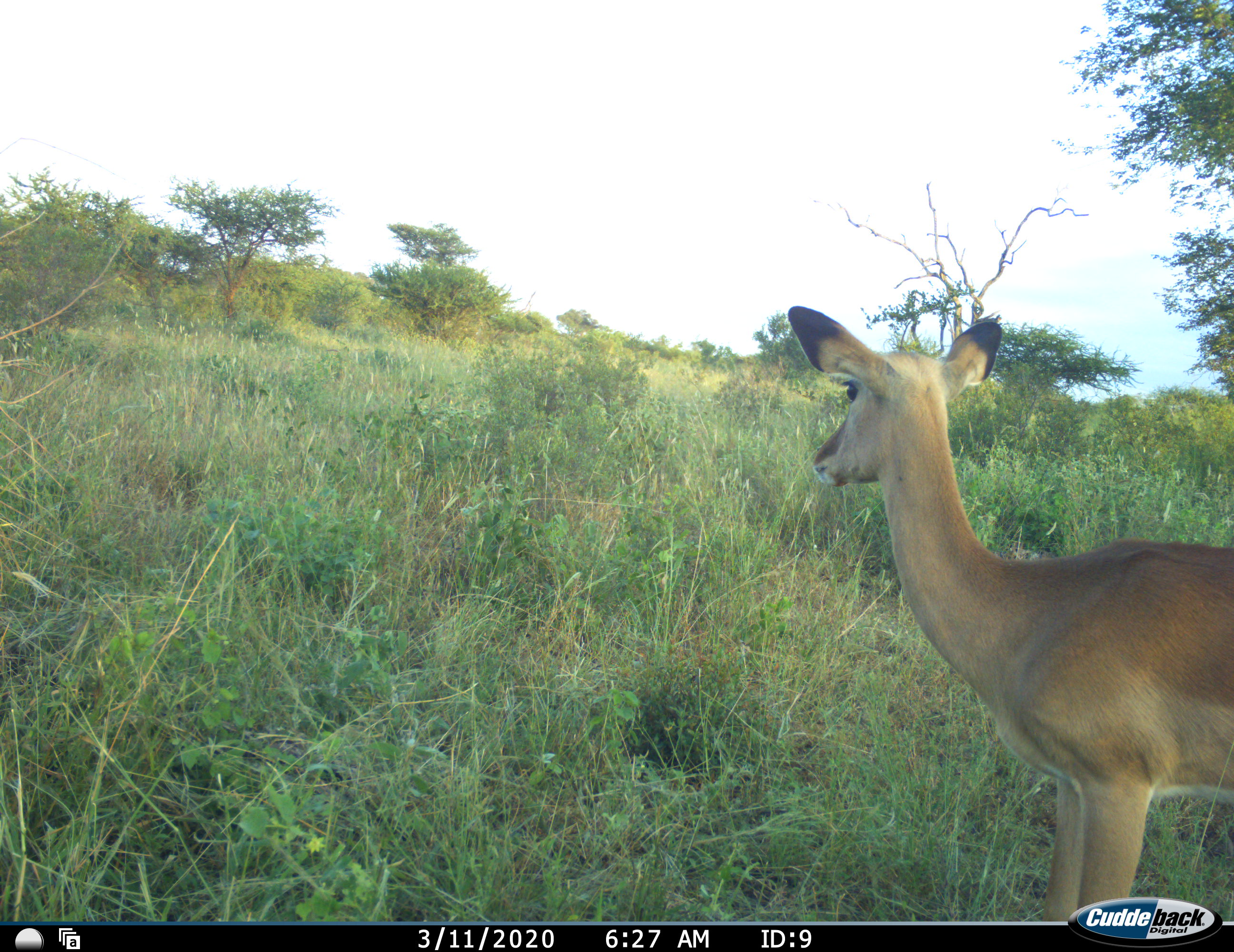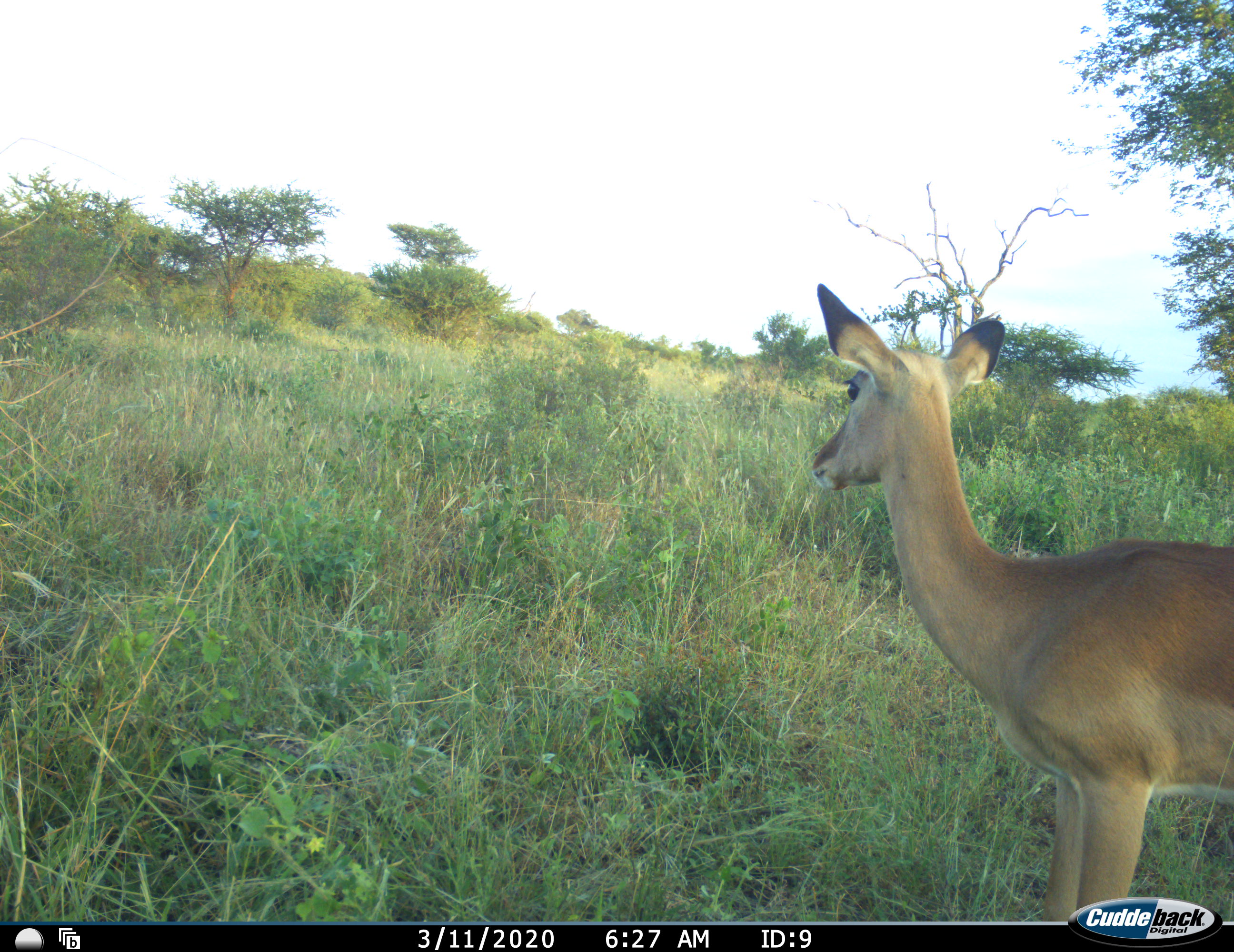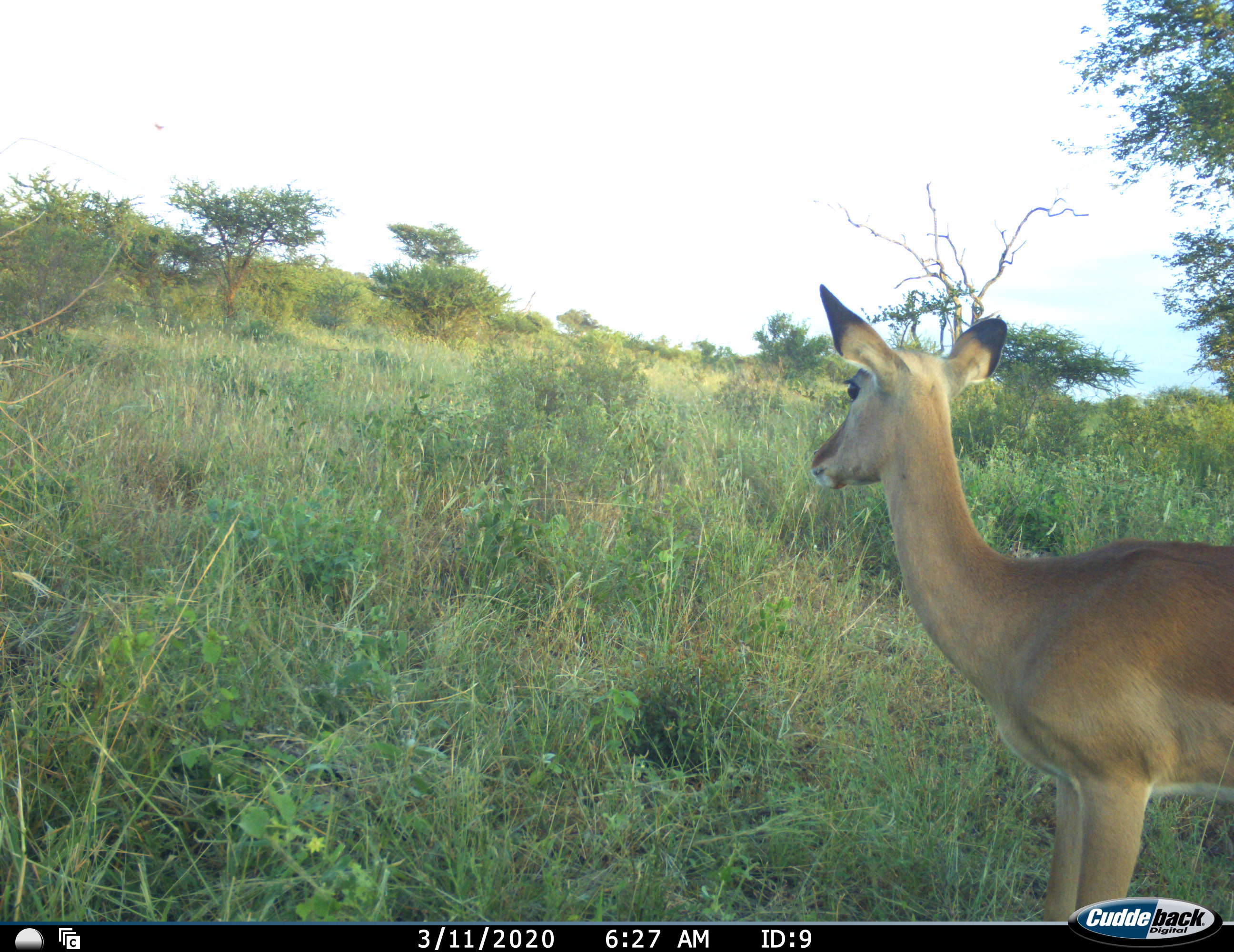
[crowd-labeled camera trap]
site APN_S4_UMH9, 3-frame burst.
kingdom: Animalia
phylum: Chordata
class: Mammalia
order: Artiodactyla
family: Bovidae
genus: Aepyceros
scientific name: Aepyceros melampus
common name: impala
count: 1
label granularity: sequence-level